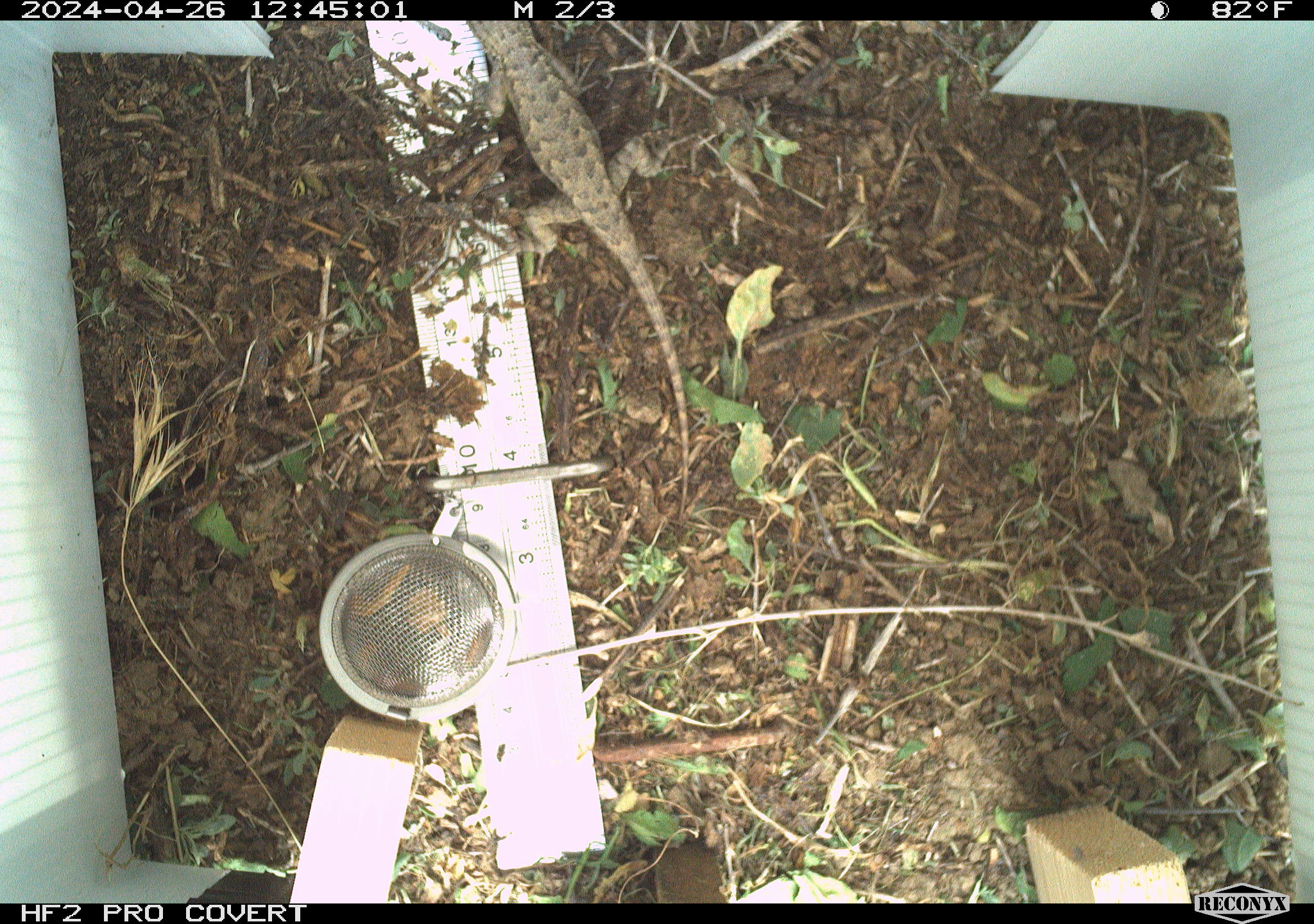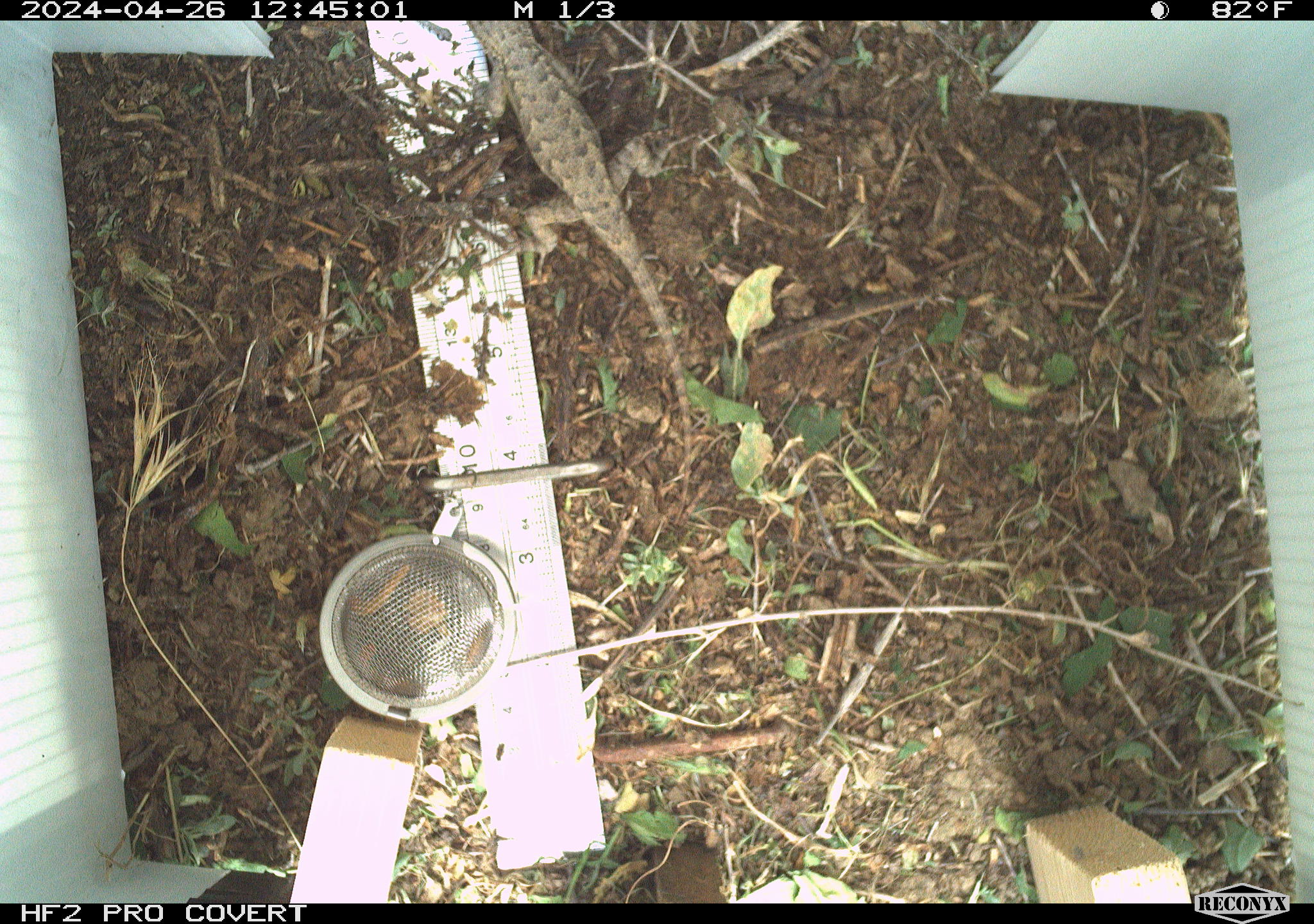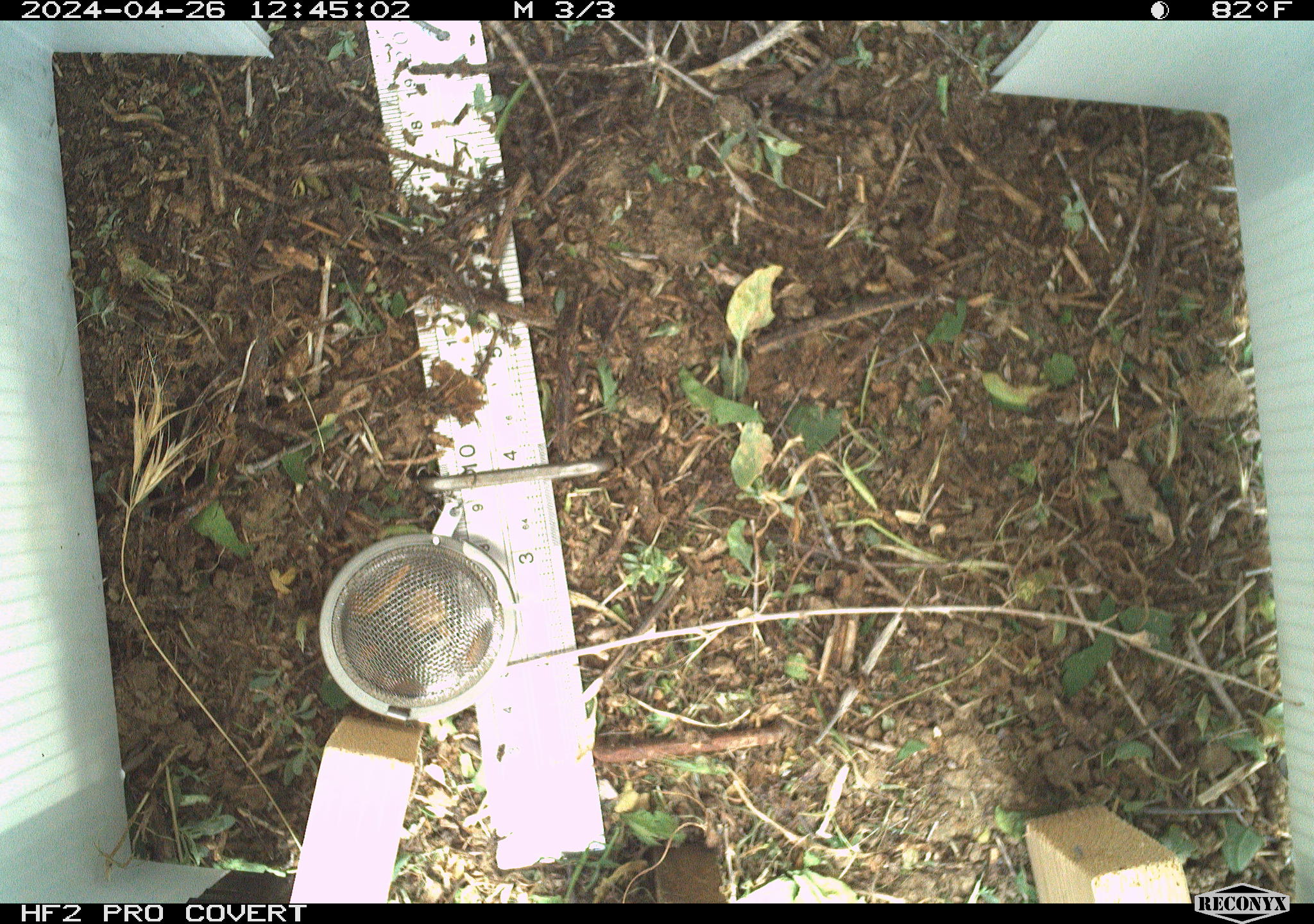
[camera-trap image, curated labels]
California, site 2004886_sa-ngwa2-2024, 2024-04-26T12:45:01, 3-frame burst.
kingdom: Animalia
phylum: Chordata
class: Reptilia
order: Squamata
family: Phrynosomatidae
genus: Sceloporus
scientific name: Sceloporus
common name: spiny lizards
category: sceloporus species